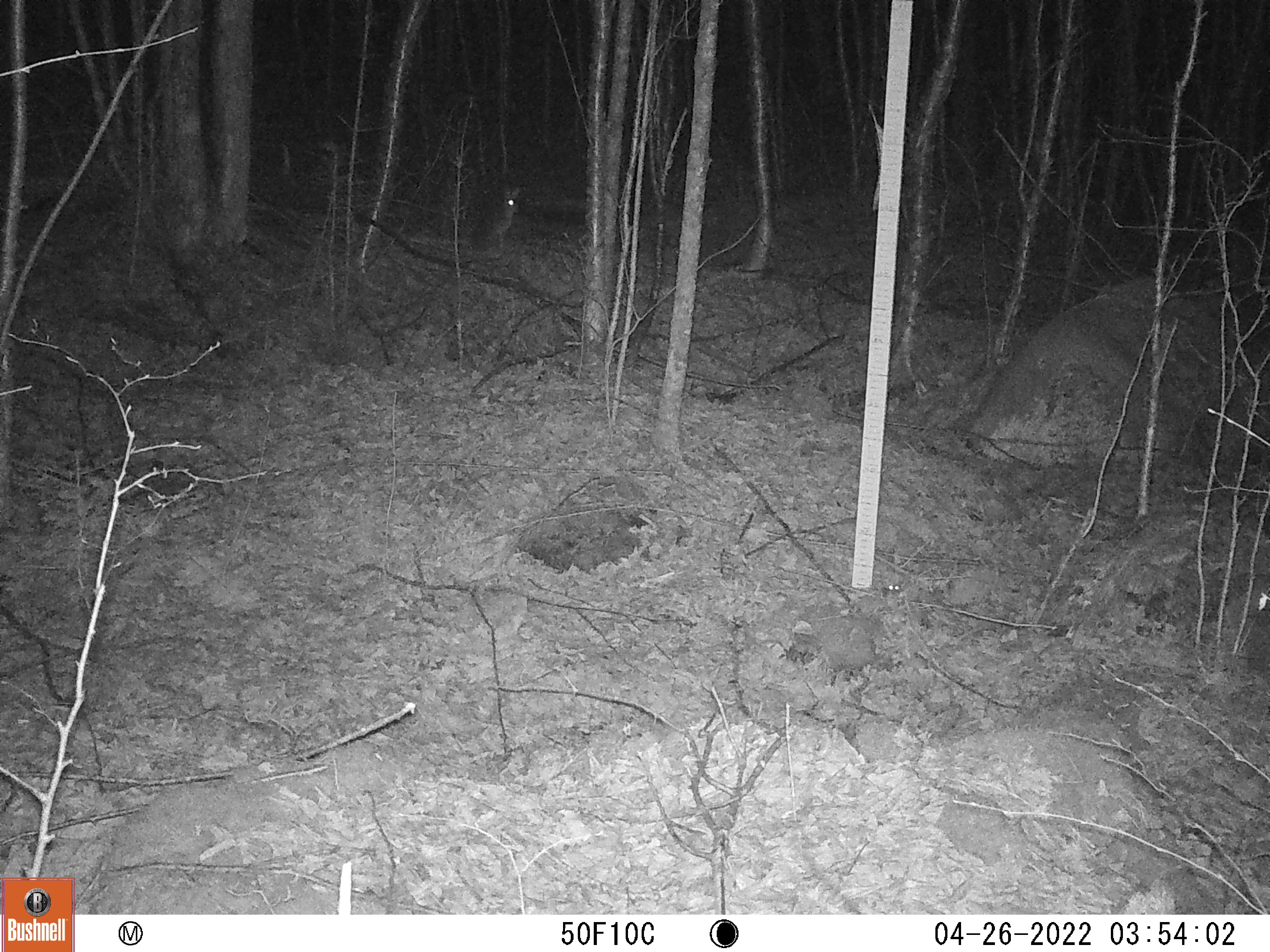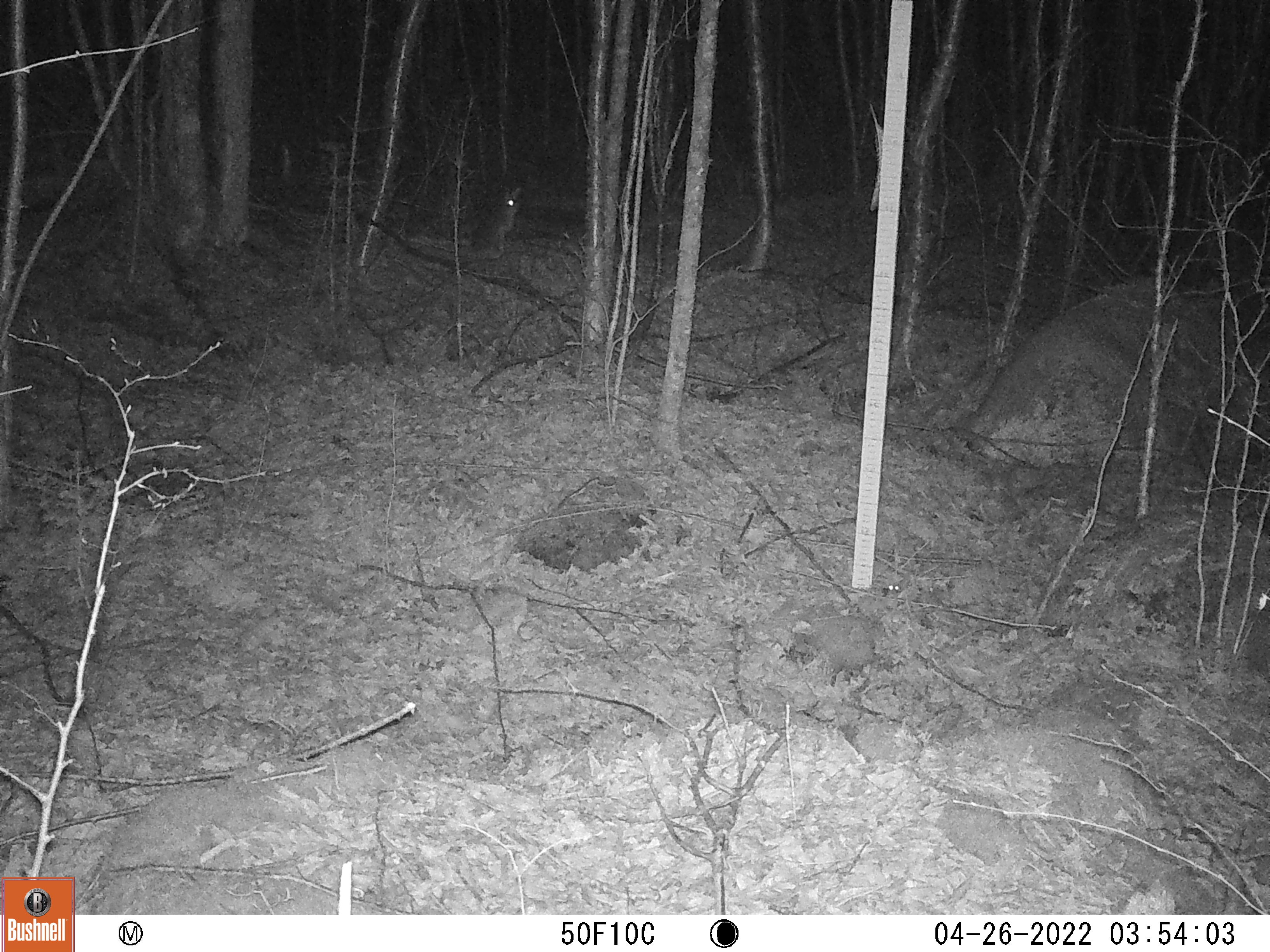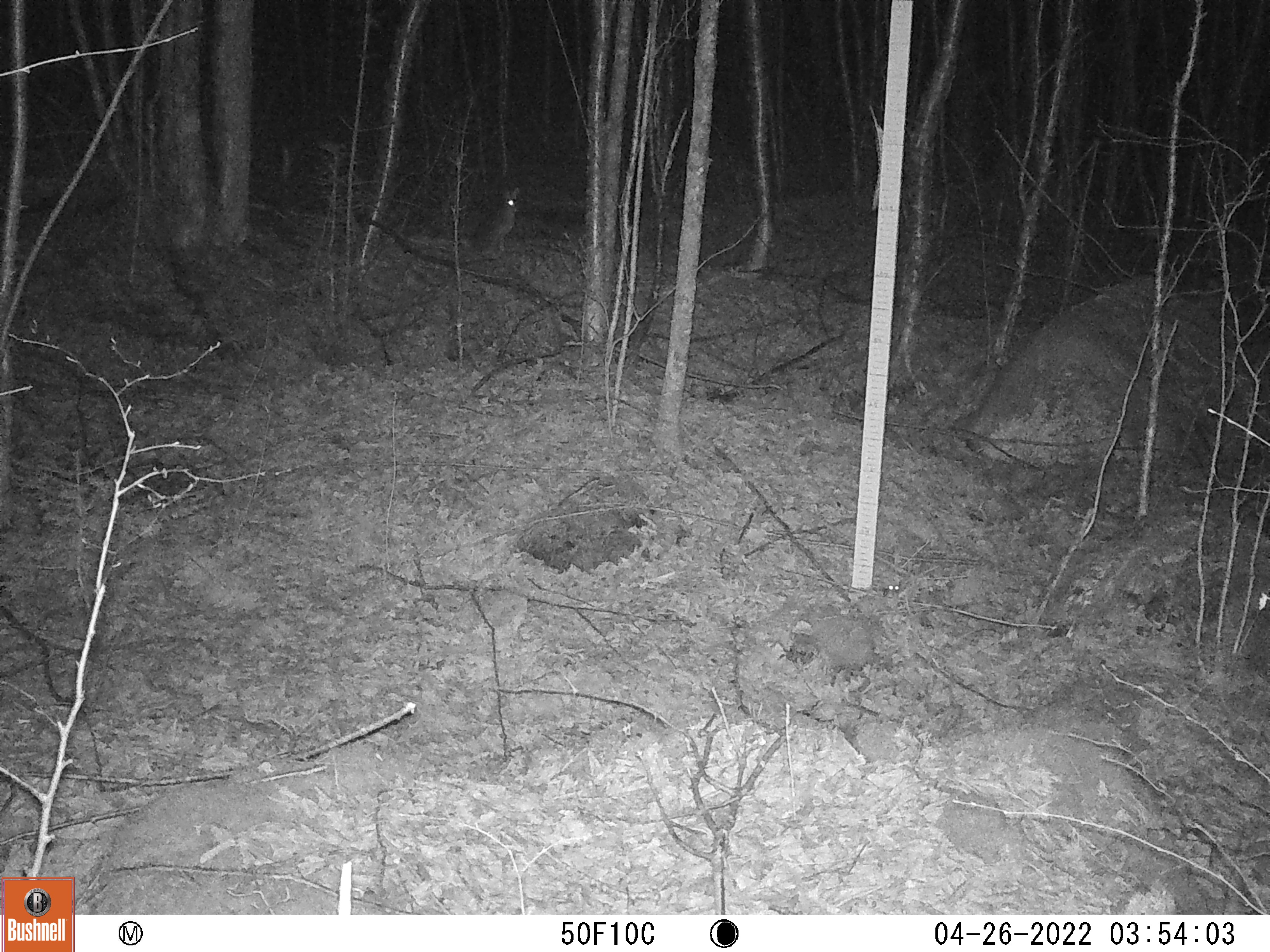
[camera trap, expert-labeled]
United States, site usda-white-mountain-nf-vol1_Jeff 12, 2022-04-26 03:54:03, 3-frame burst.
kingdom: Animalia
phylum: Chordata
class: Mammalia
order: Lagomorpha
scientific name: Lagomorpha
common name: rabbit or hare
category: rabbit or hare sp.